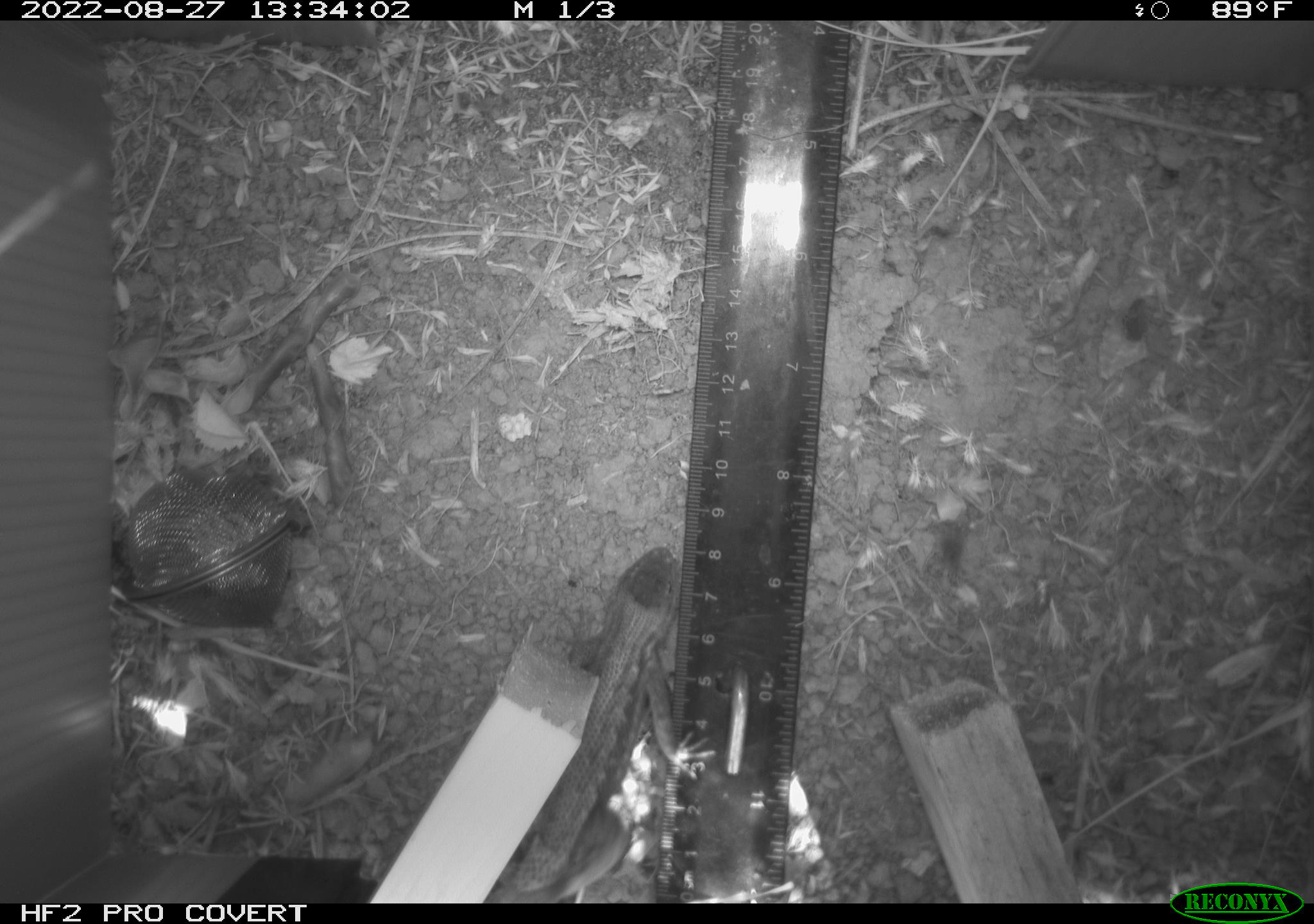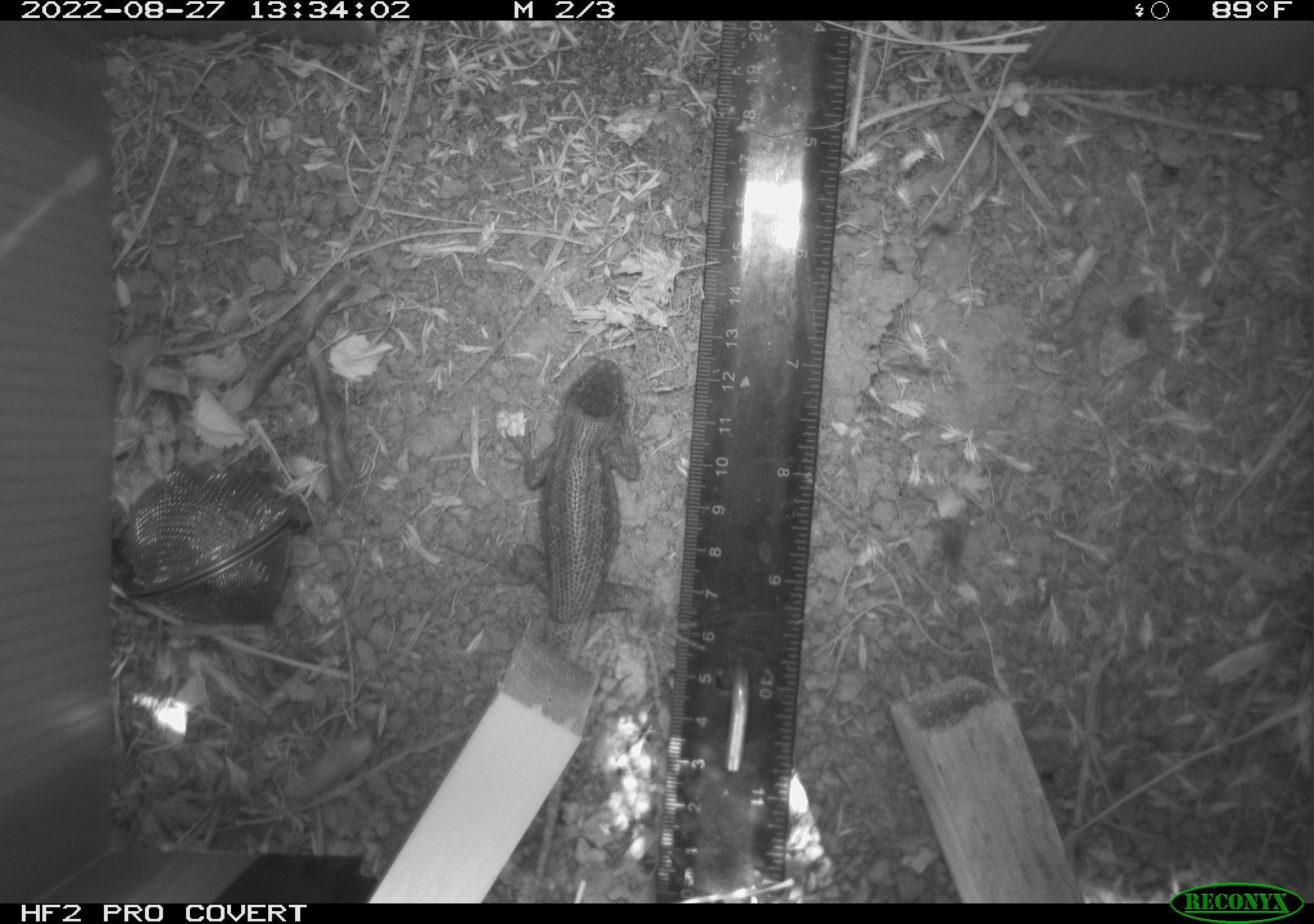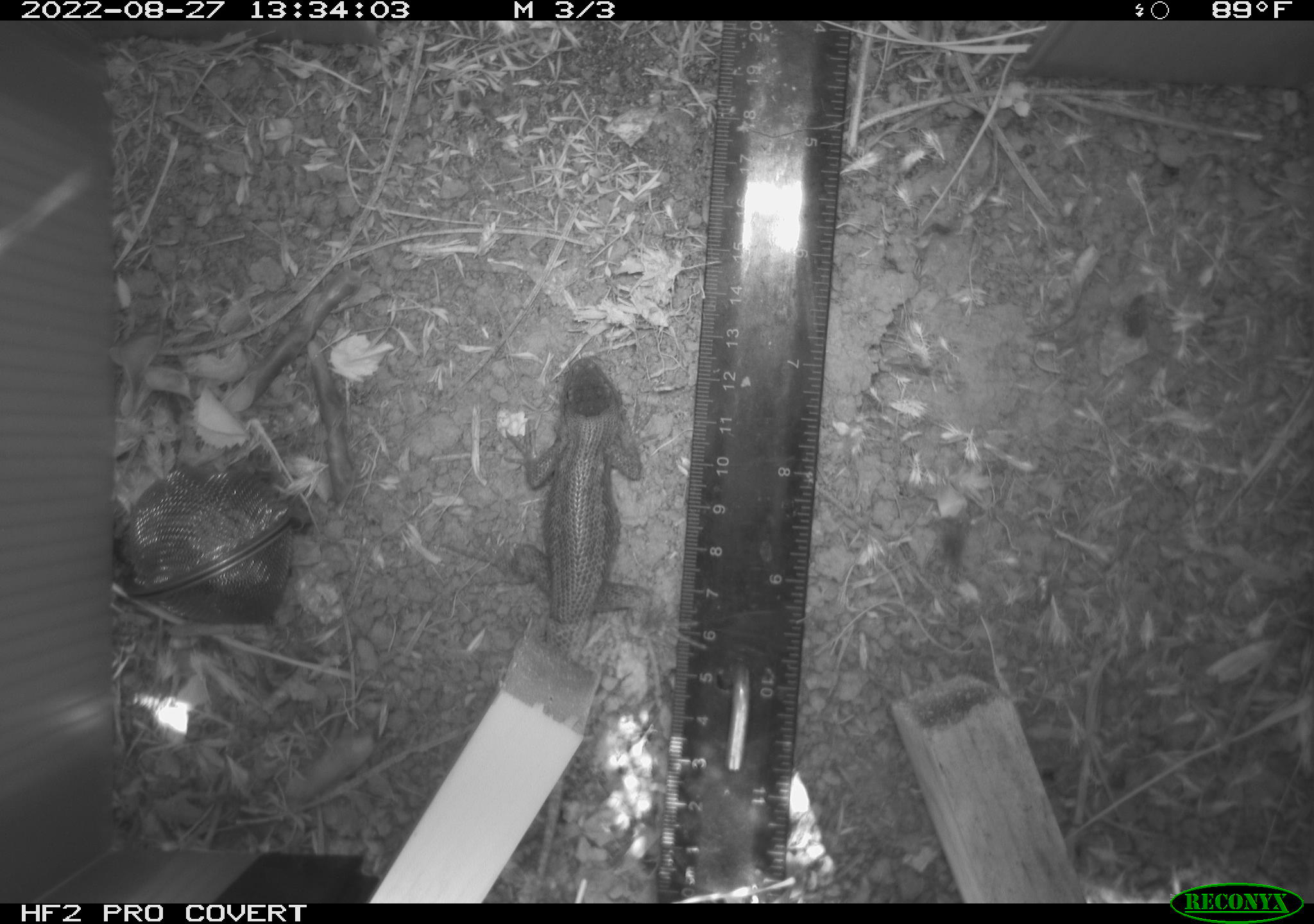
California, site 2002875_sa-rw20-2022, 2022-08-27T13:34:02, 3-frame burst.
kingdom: Animalia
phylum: Chordata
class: Reptilia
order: Squamata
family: Phrynosomatidae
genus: Sceloporus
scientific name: Sceloporus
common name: spiny lizards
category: sceloporus species